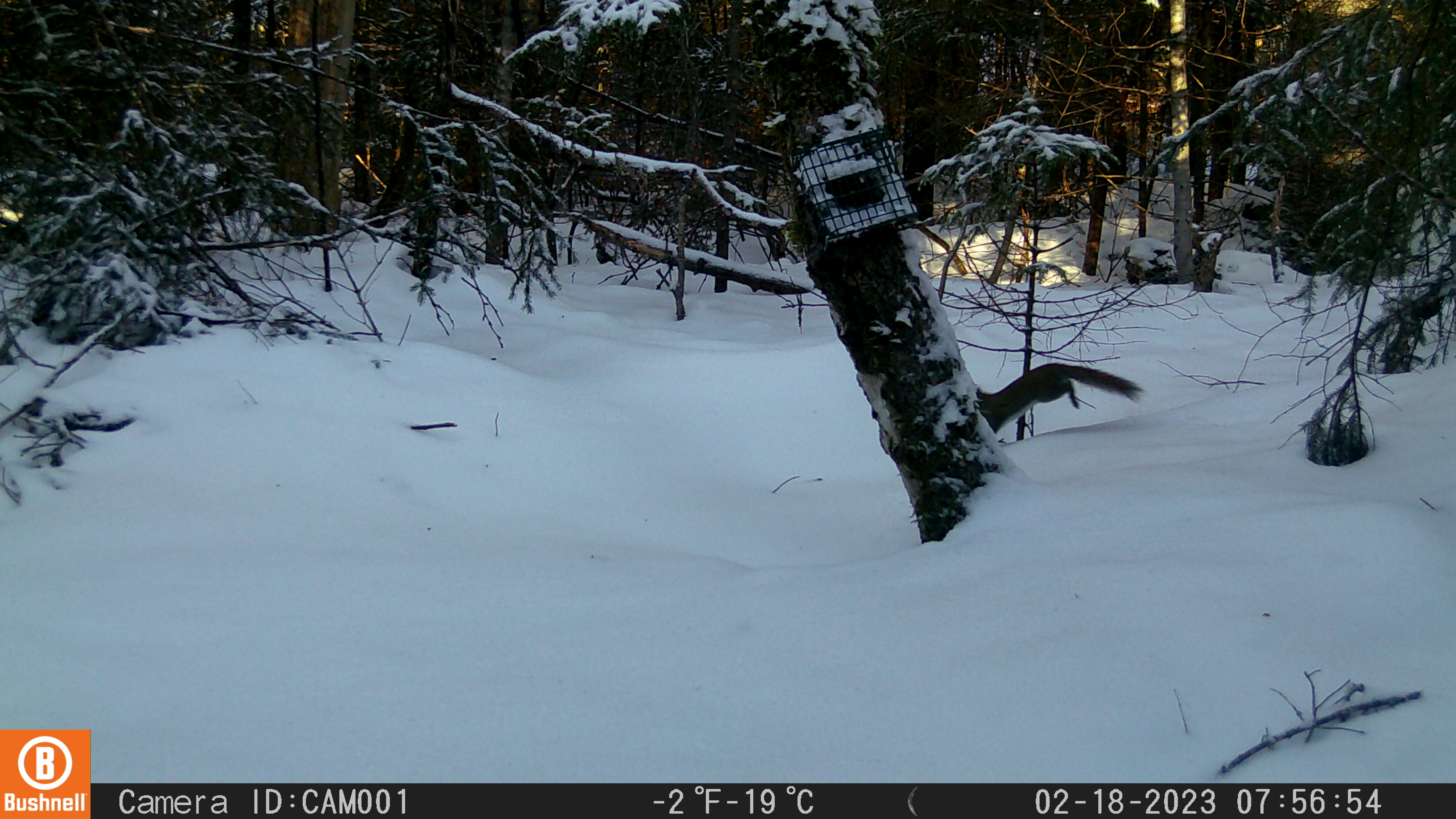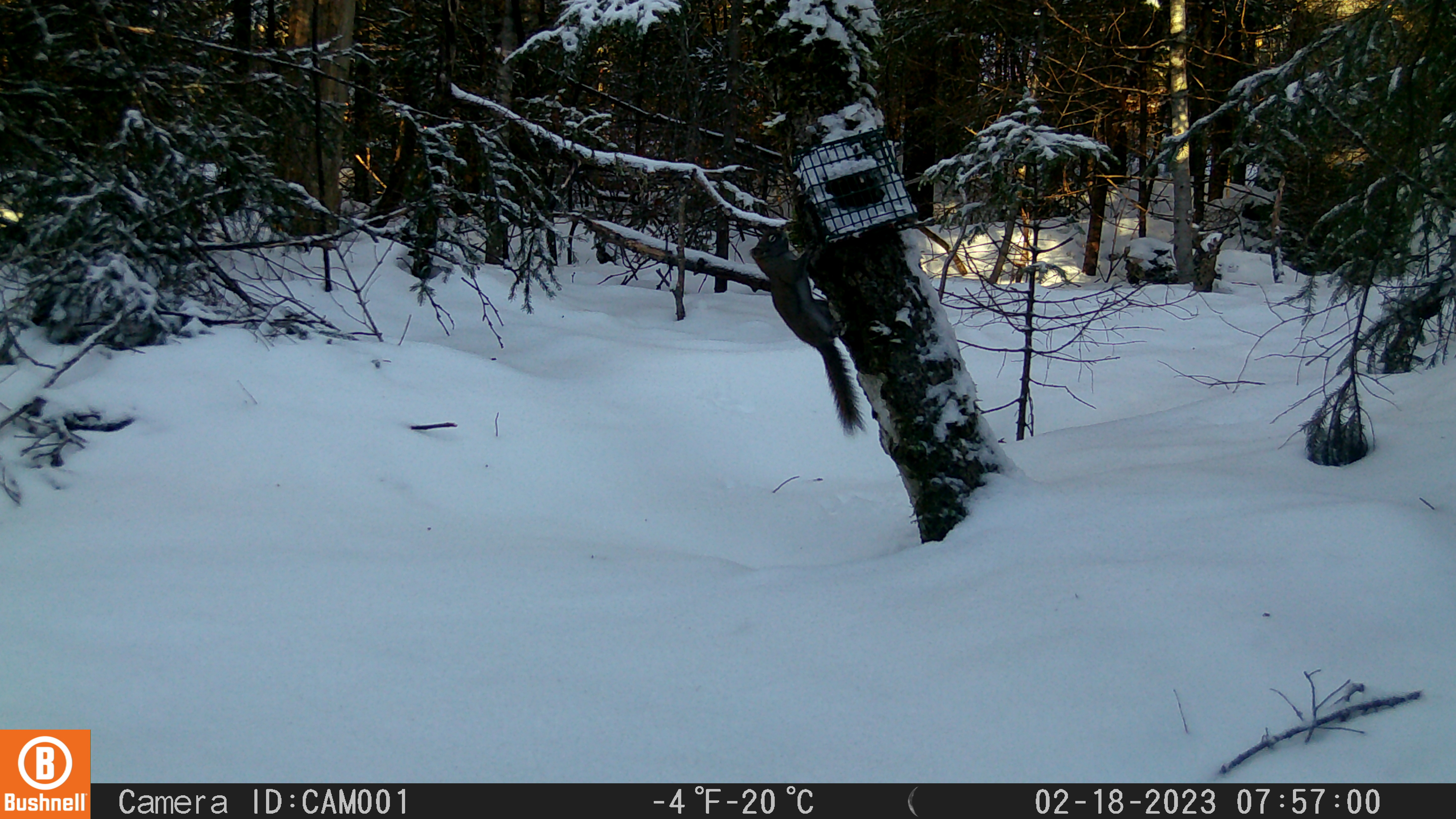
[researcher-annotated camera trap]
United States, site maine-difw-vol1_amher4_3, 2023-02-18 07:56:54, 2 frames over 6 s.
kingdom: Animalia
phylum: Chordata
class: Mammalia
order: Rodentia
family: Sciuridae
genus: Tamiasciurus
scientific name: Tamiasciurus hudsonicus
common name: red squirrel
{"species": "red squirrel (Tamiasciurus hudsonicus)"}